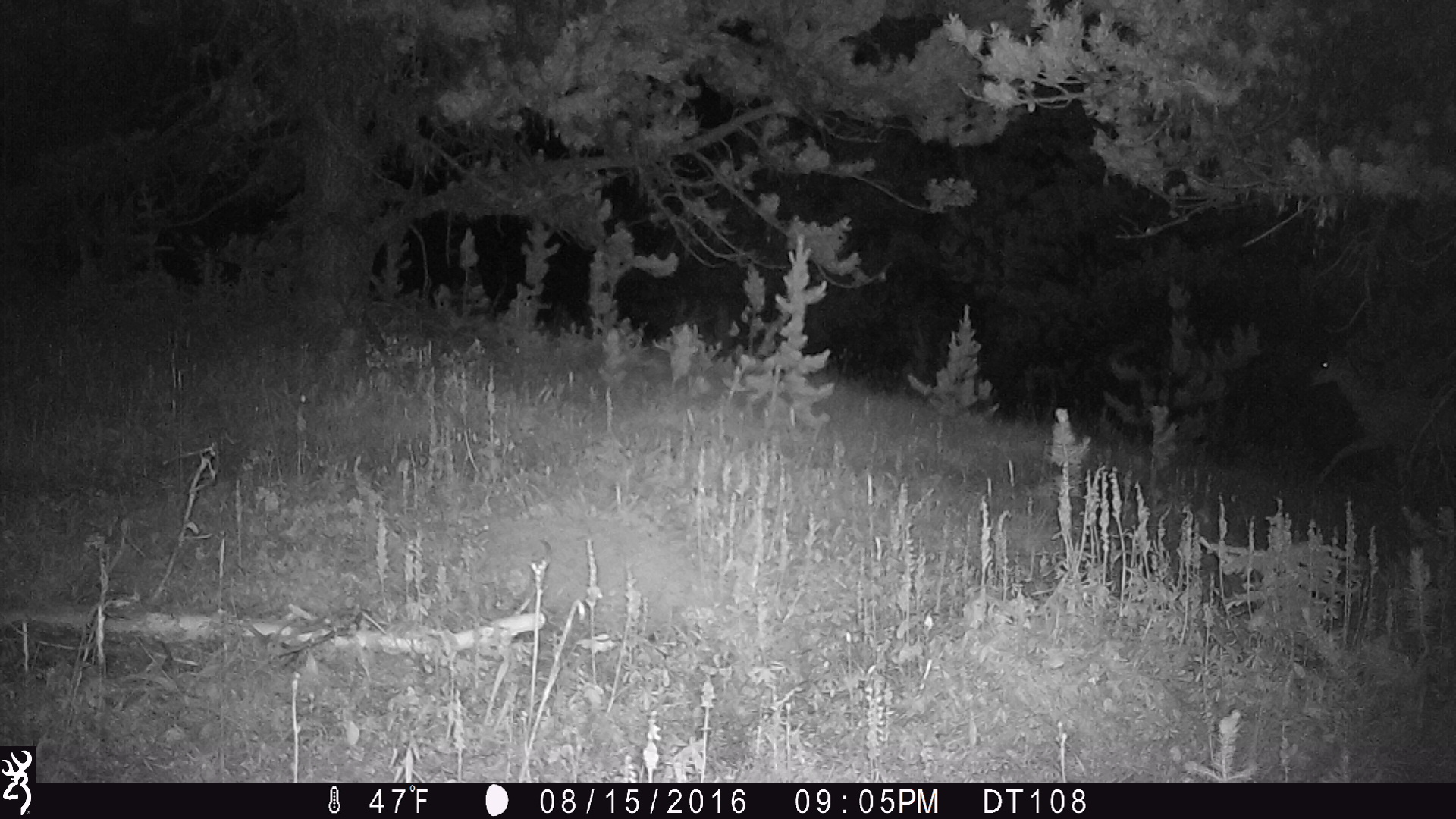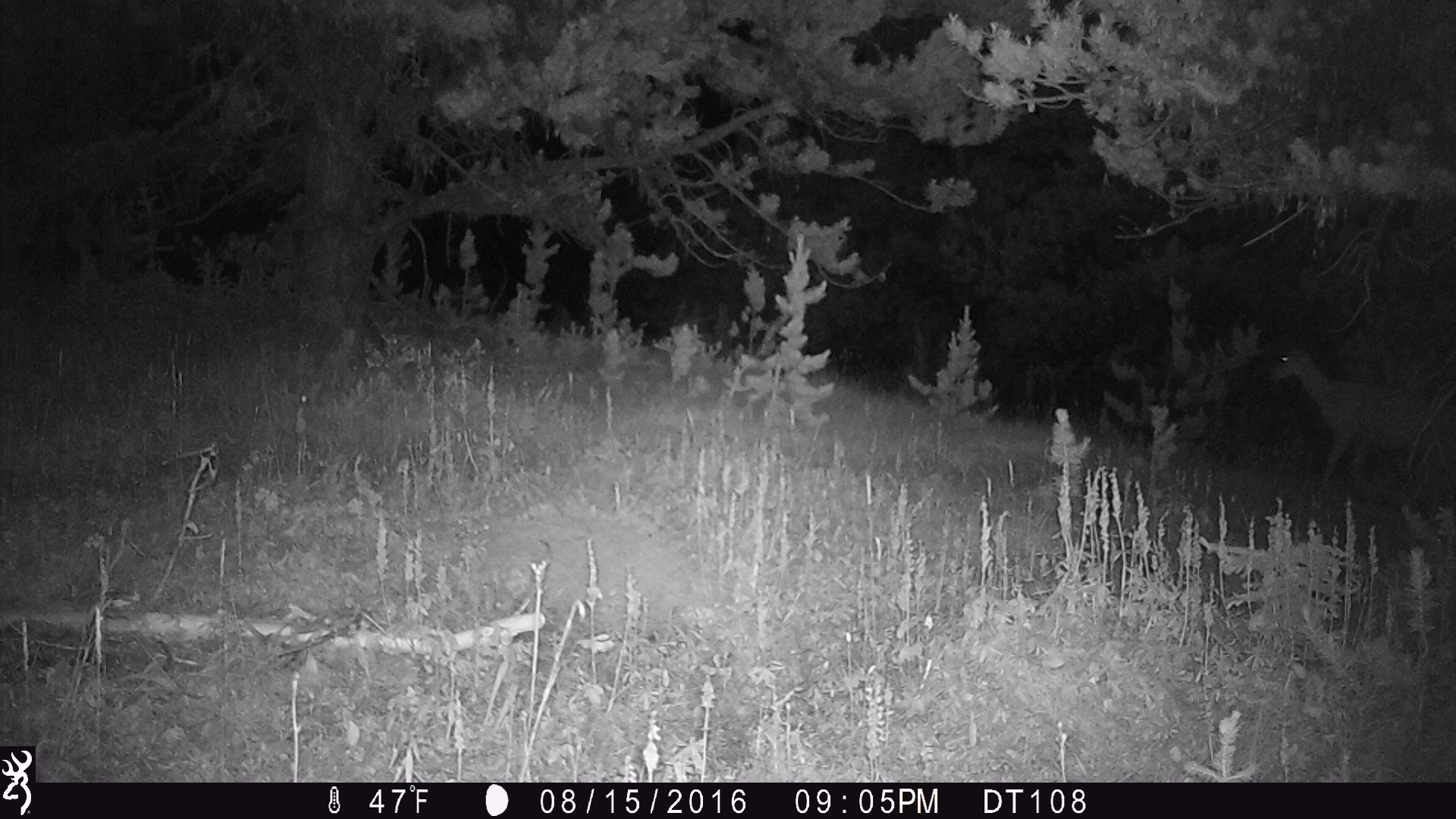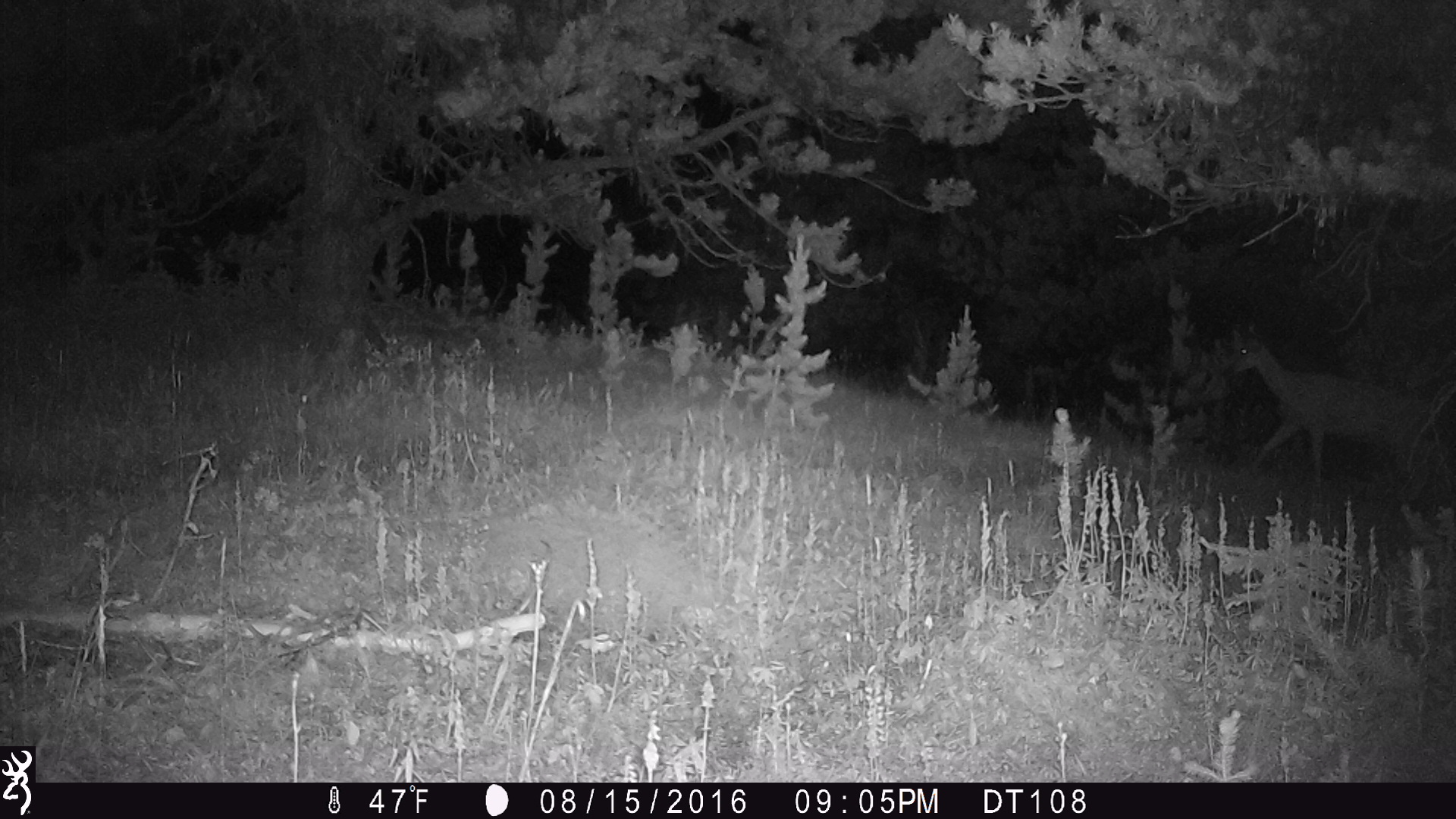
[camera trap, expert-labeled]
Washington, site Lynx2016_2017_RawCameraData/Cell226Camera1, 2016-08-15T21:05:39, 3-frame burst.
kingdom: Animalia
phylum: Chordata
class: Mammalia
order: Artiodactyla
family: Cervidae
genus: Odocoileus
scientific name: Odocoileus hemionus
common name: mule deer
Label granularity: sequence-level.